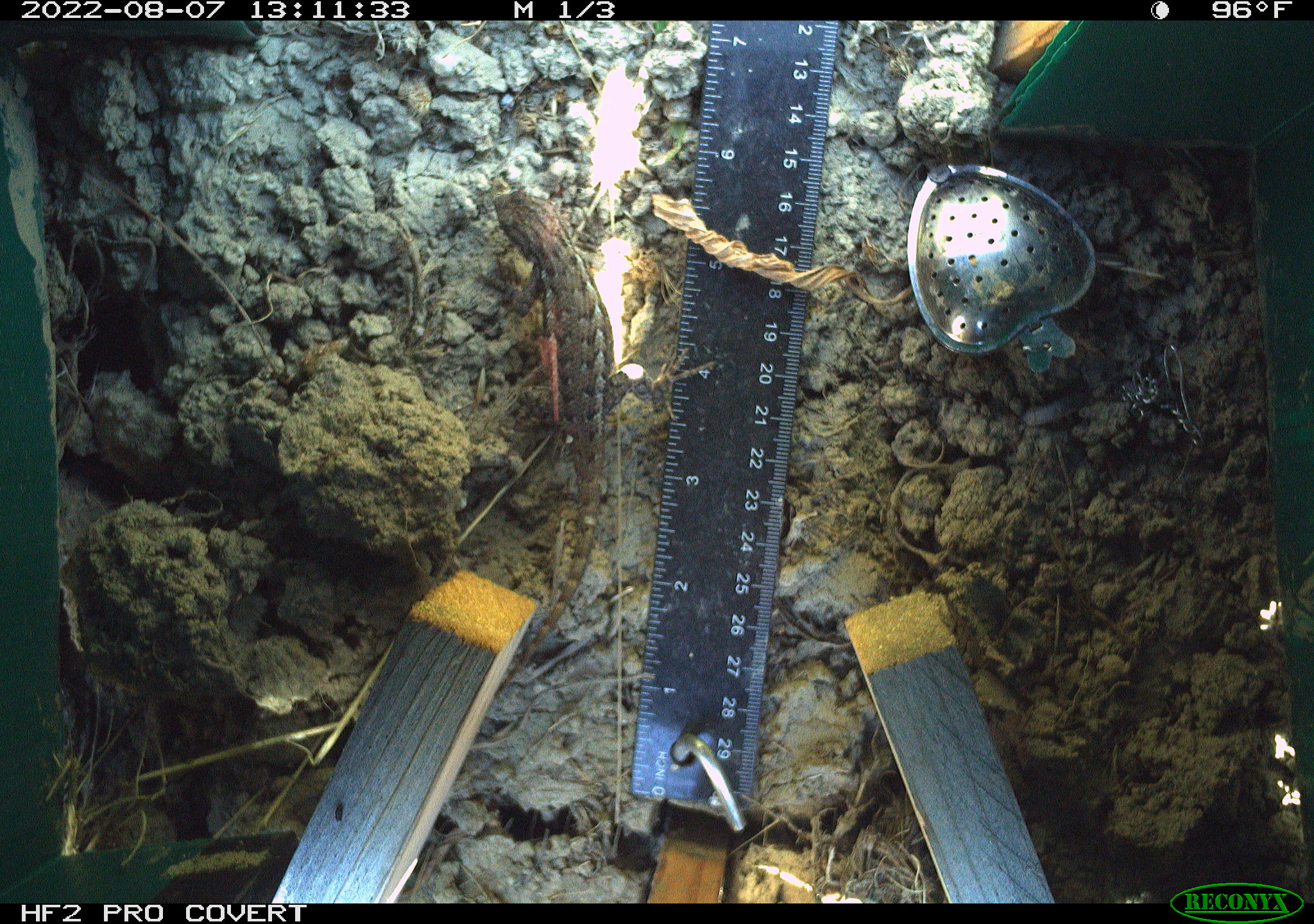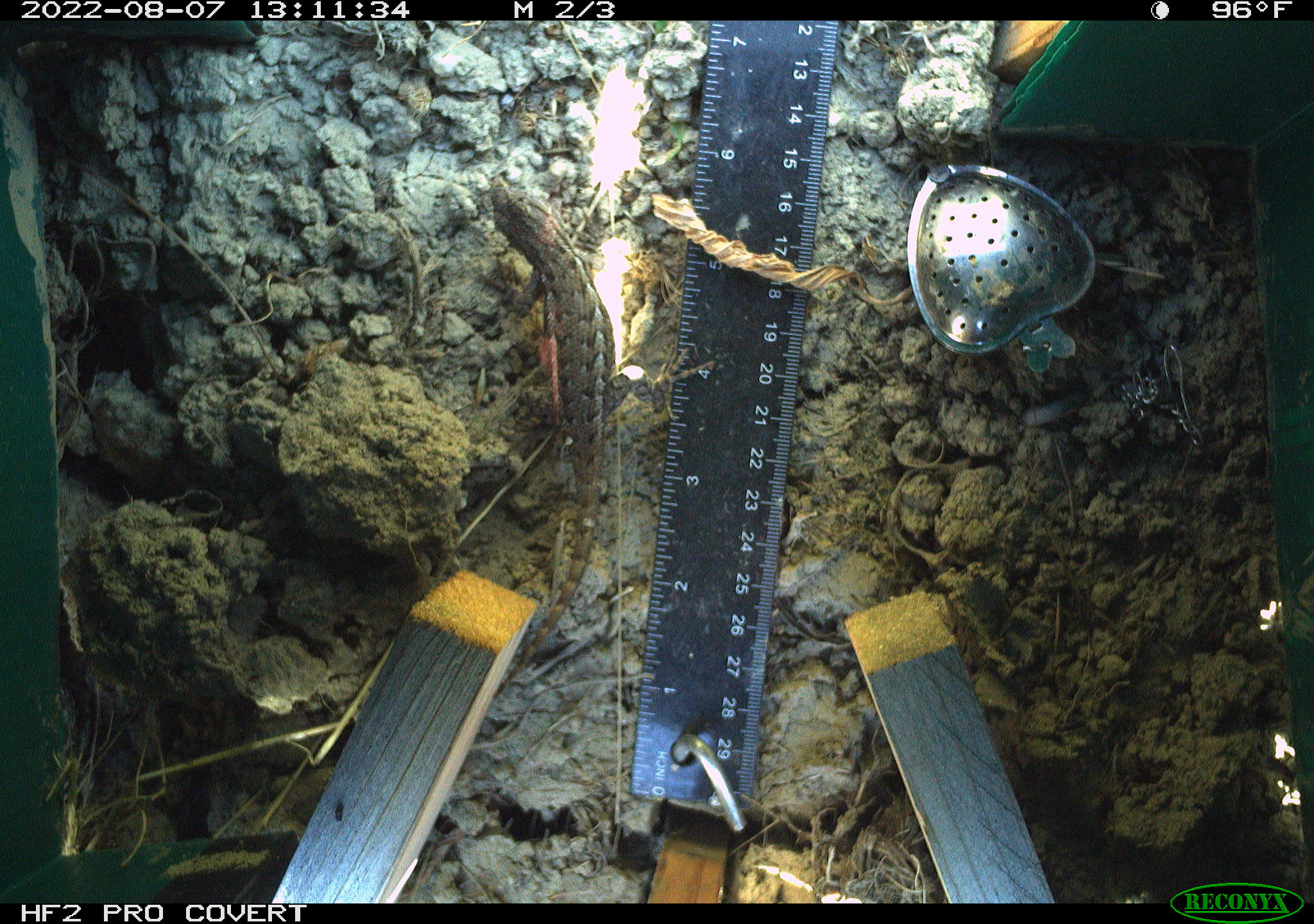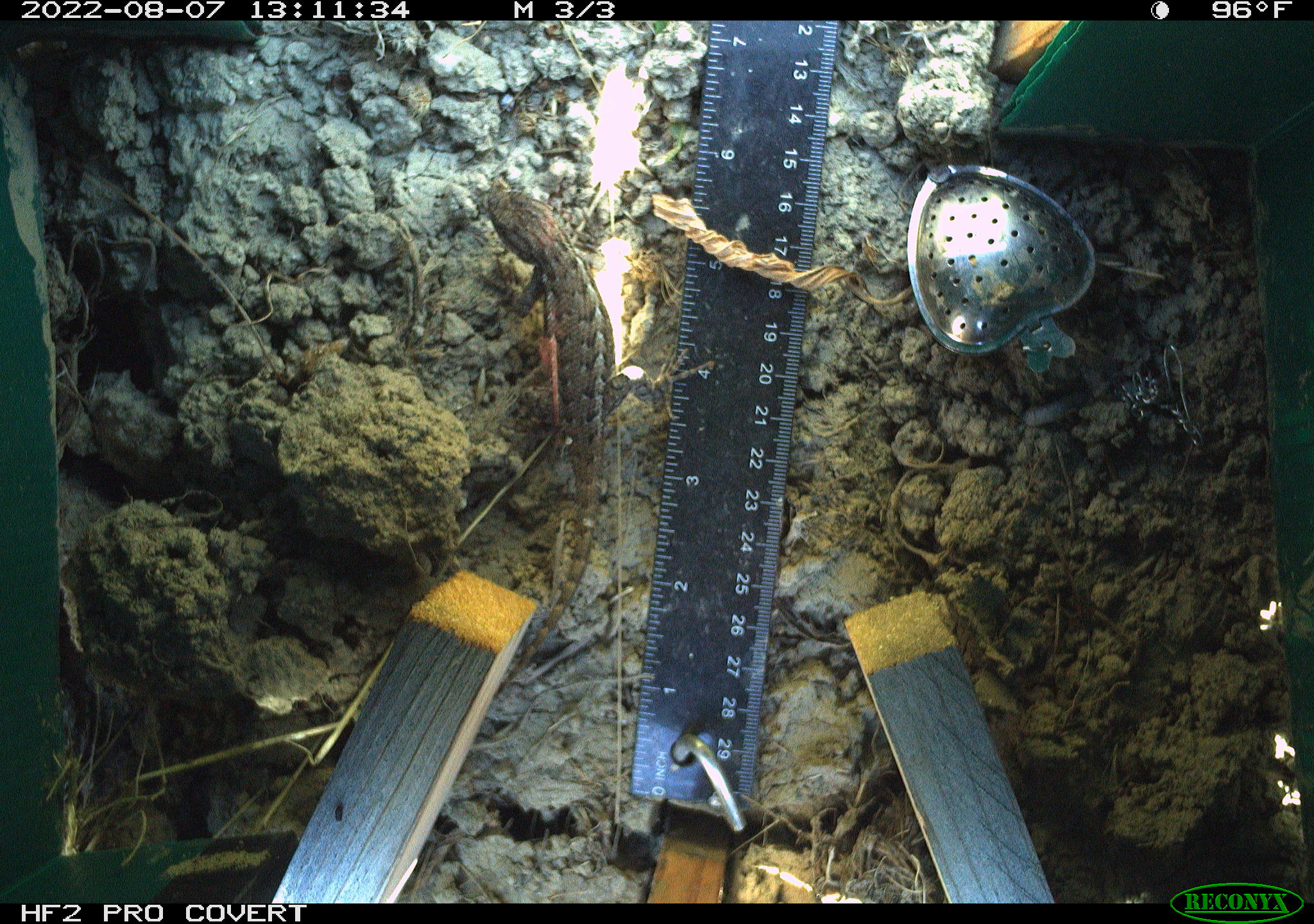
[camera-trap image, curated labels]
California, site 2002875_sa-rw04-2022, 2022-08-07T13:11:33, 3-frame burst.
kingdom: Animalia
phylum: Chordata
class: Reptilia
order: Squamata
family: Phrynosomatidae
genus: Sceloporus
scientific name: Sceloporus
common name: spiny lizards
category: sceloporus species